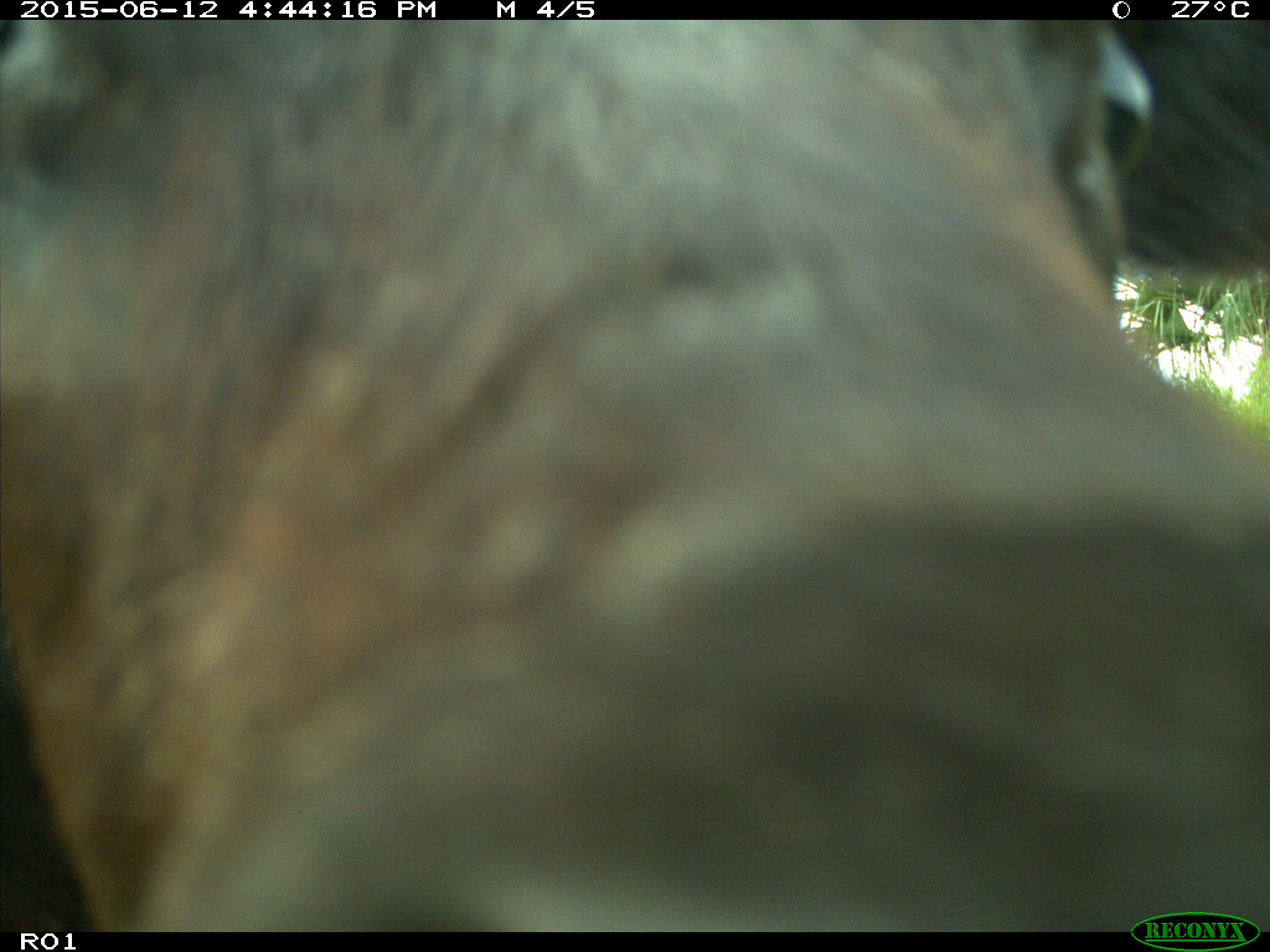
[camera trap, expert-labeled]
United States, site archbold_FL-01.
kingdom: Animalia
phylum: Chordata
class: Mammalia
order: Artiodactyla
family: Bovidae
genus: Bos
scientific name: Bos taurus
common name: domestic cow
Bos taurus (domestic cow).